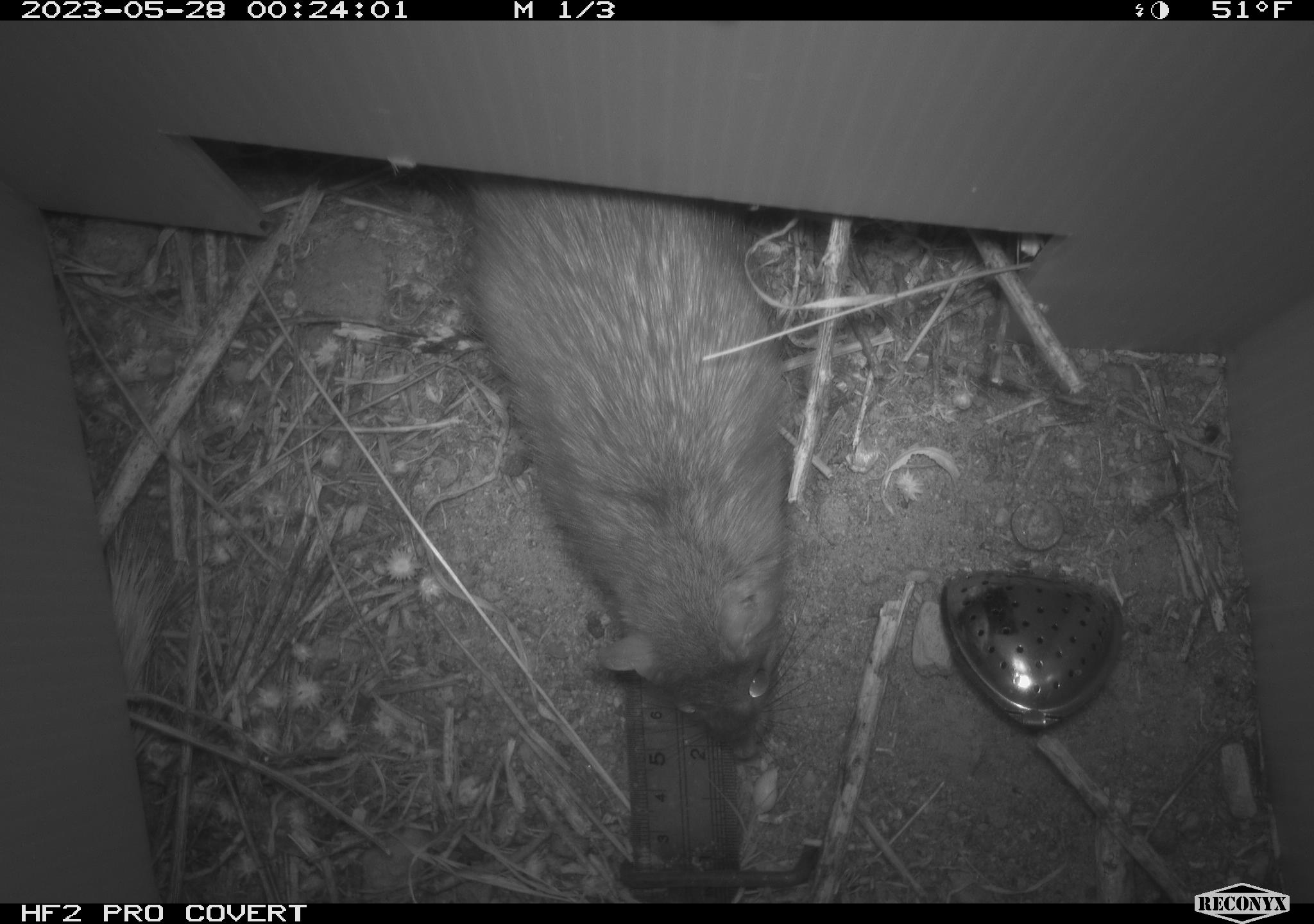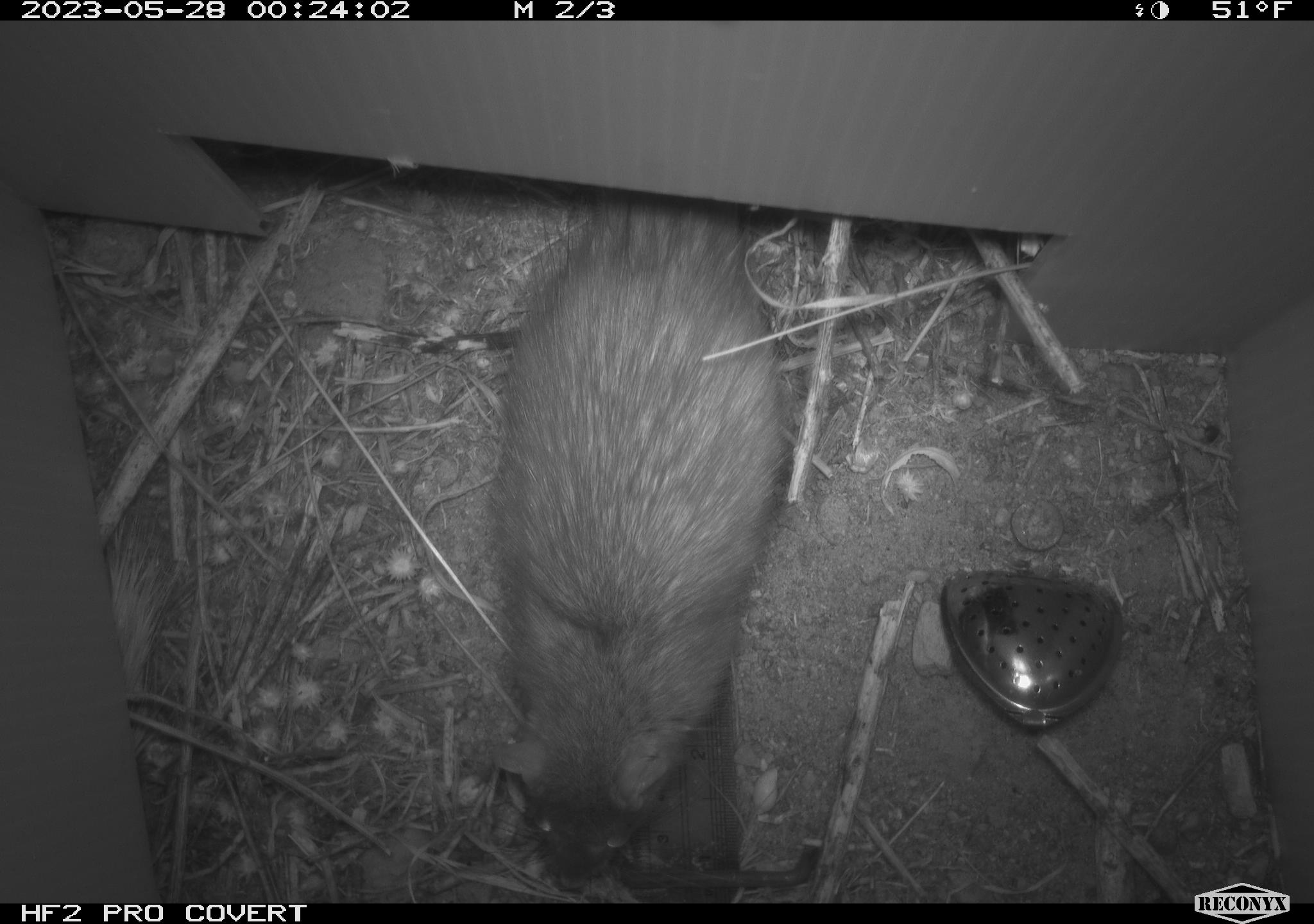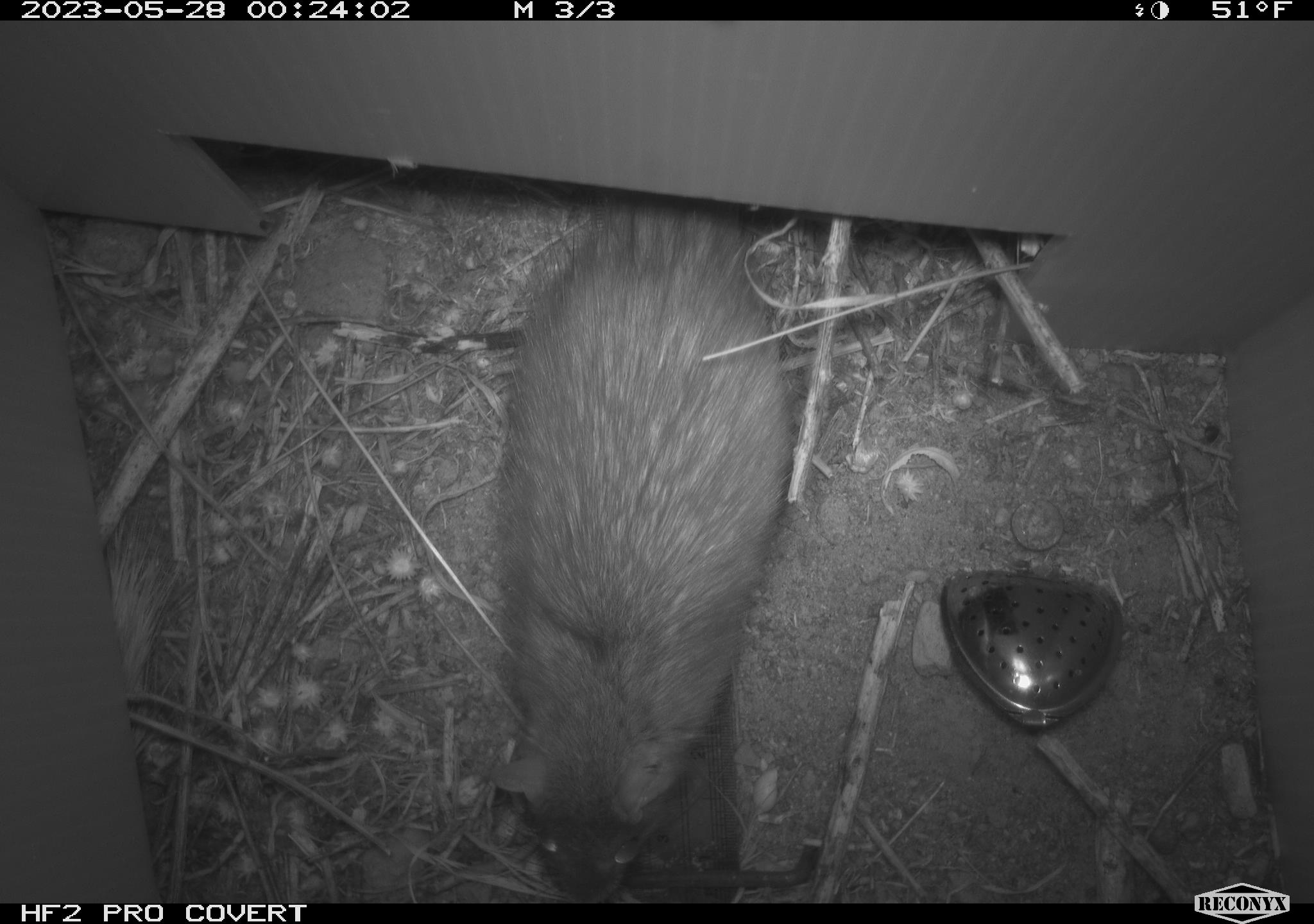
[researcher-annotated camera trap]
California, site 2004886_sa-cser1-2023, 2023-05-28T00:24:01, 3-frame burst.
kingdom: Animalia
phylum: Chordata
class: Mammalia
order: Rodentia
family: Muridae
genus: Rattus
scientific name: Rattus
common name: rat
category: rattus species